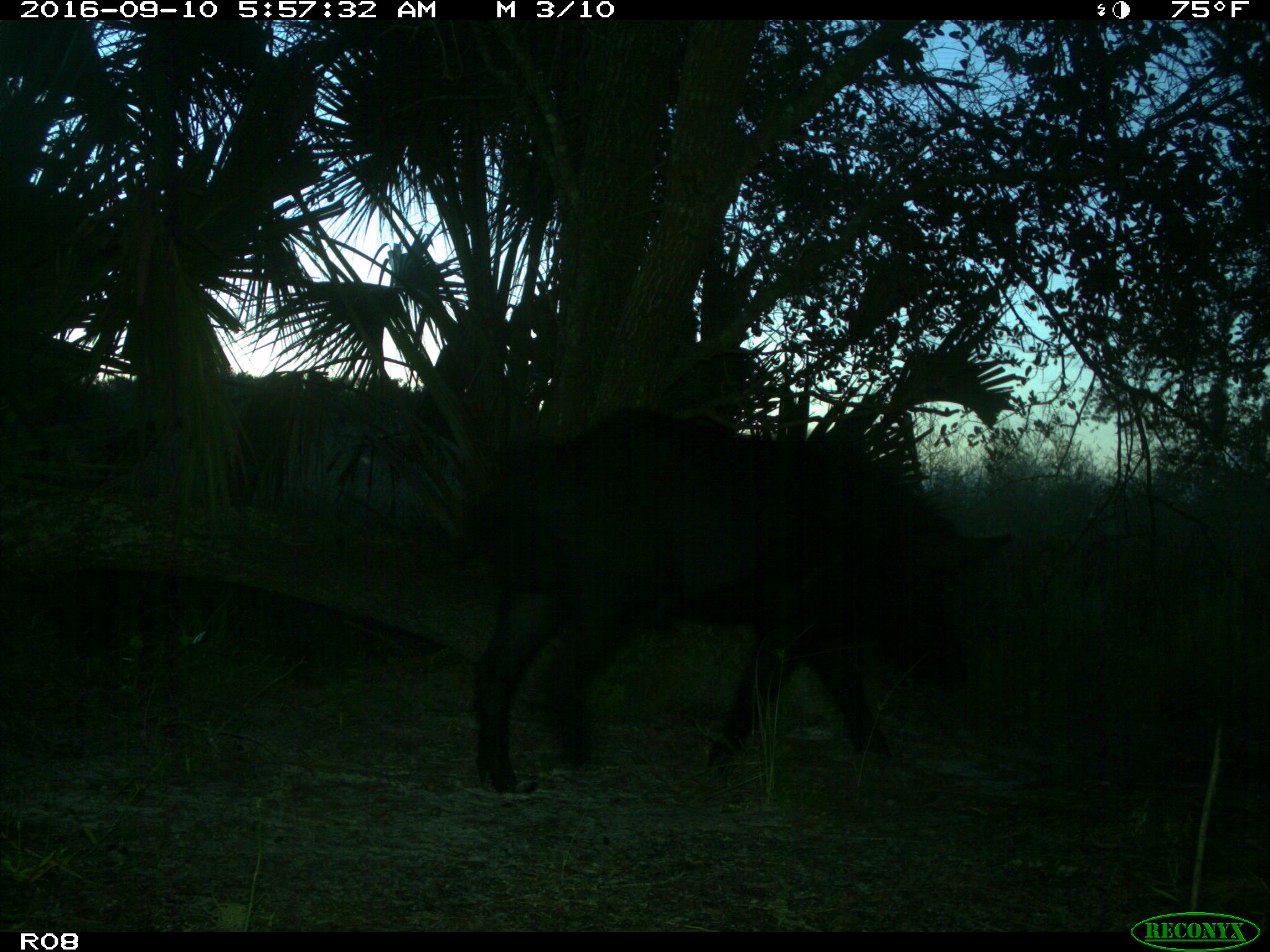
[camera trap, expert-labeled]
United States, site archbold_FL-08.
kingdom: Animalia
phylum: Chordata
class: Mammalia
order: Artiodactyla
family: Suidae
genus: Sus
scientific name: Sus scrofa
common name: wild boar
Sus scrofa (wild boar).